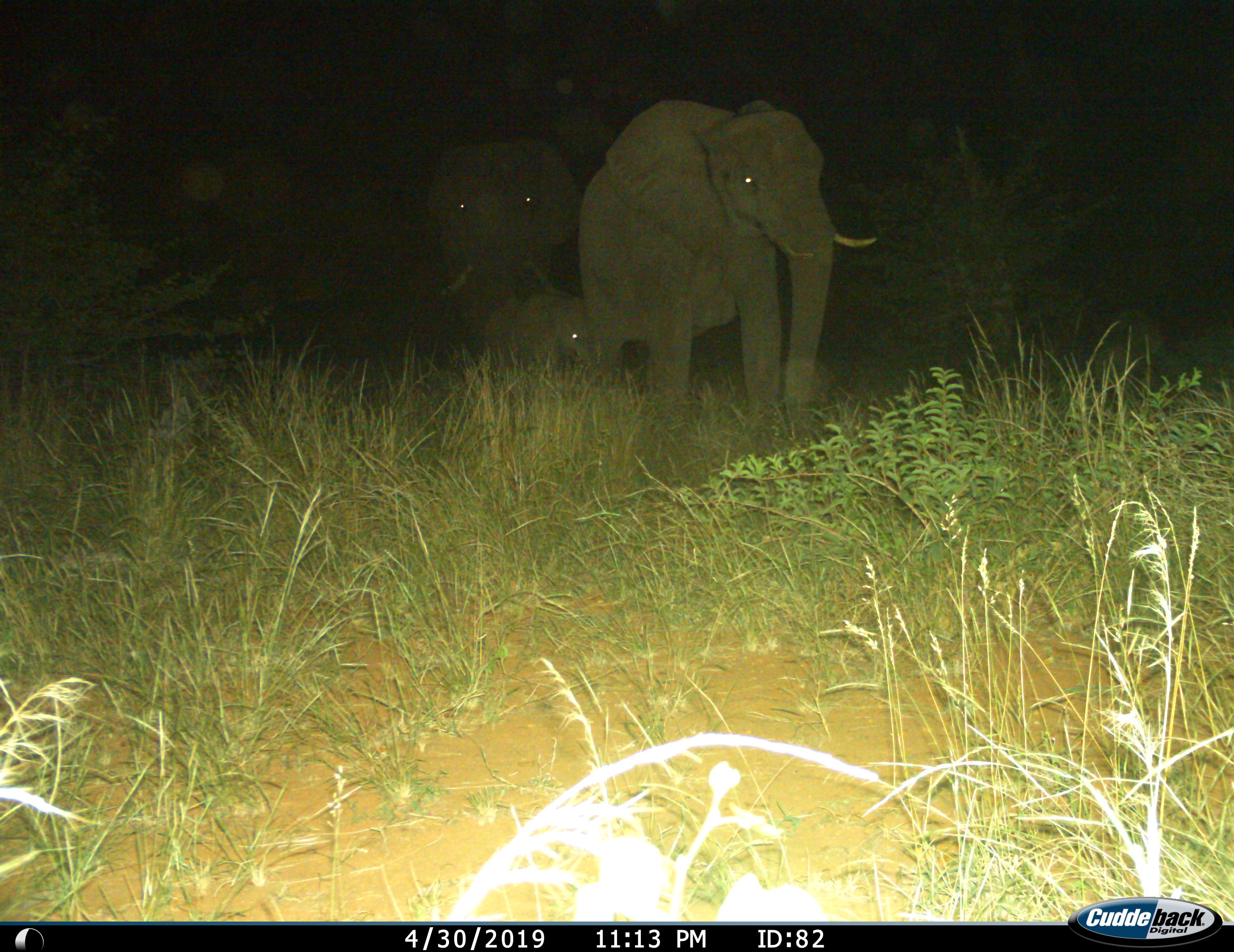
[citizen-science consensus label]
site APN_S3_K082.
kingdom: Animalia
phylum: Chordata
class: Mammalia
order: Proboscidea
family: Elephantidae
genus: Loxodonta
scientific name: Loxodonta africana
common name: african bush elephant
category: elephant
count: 3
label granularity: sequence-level